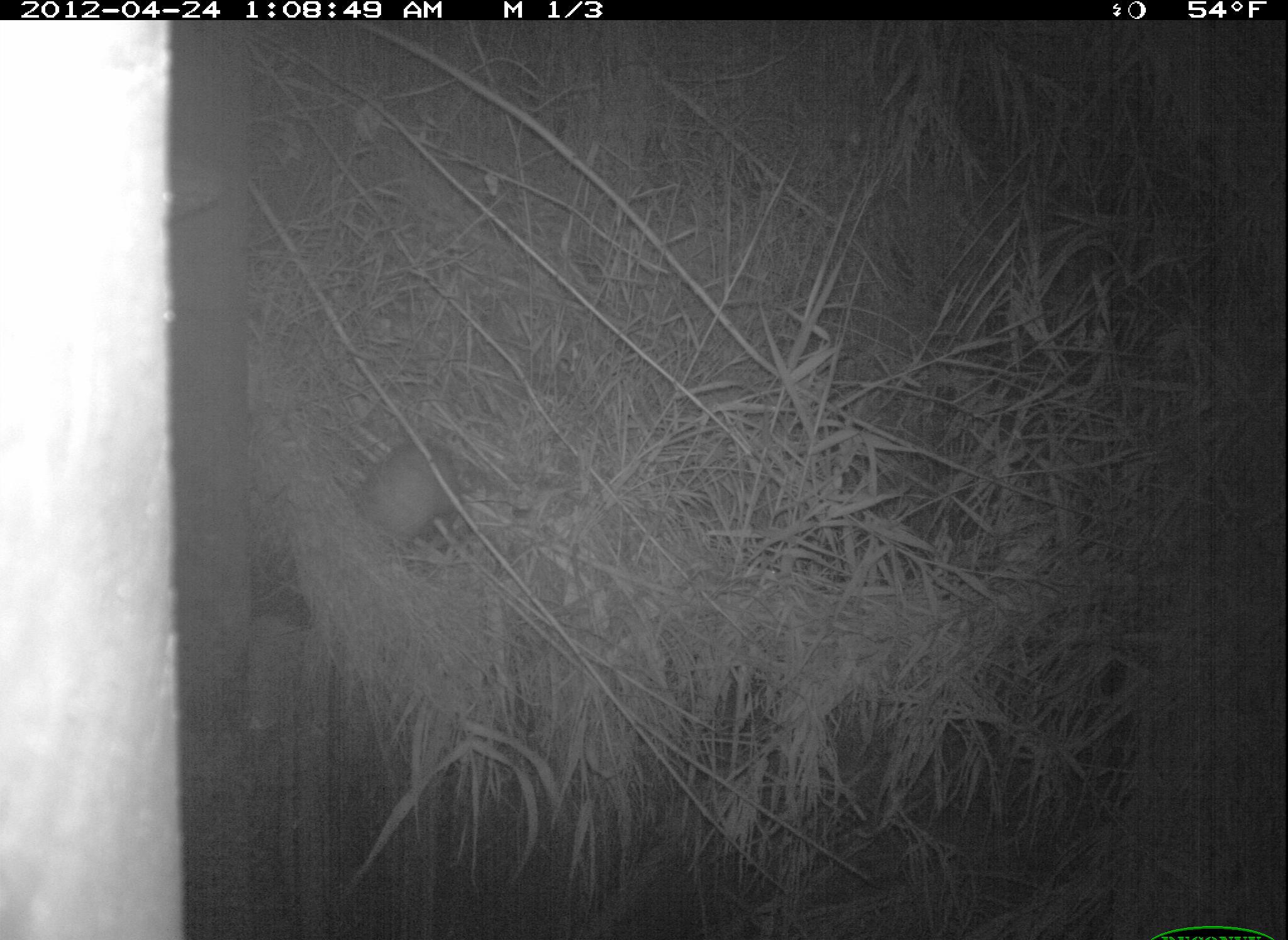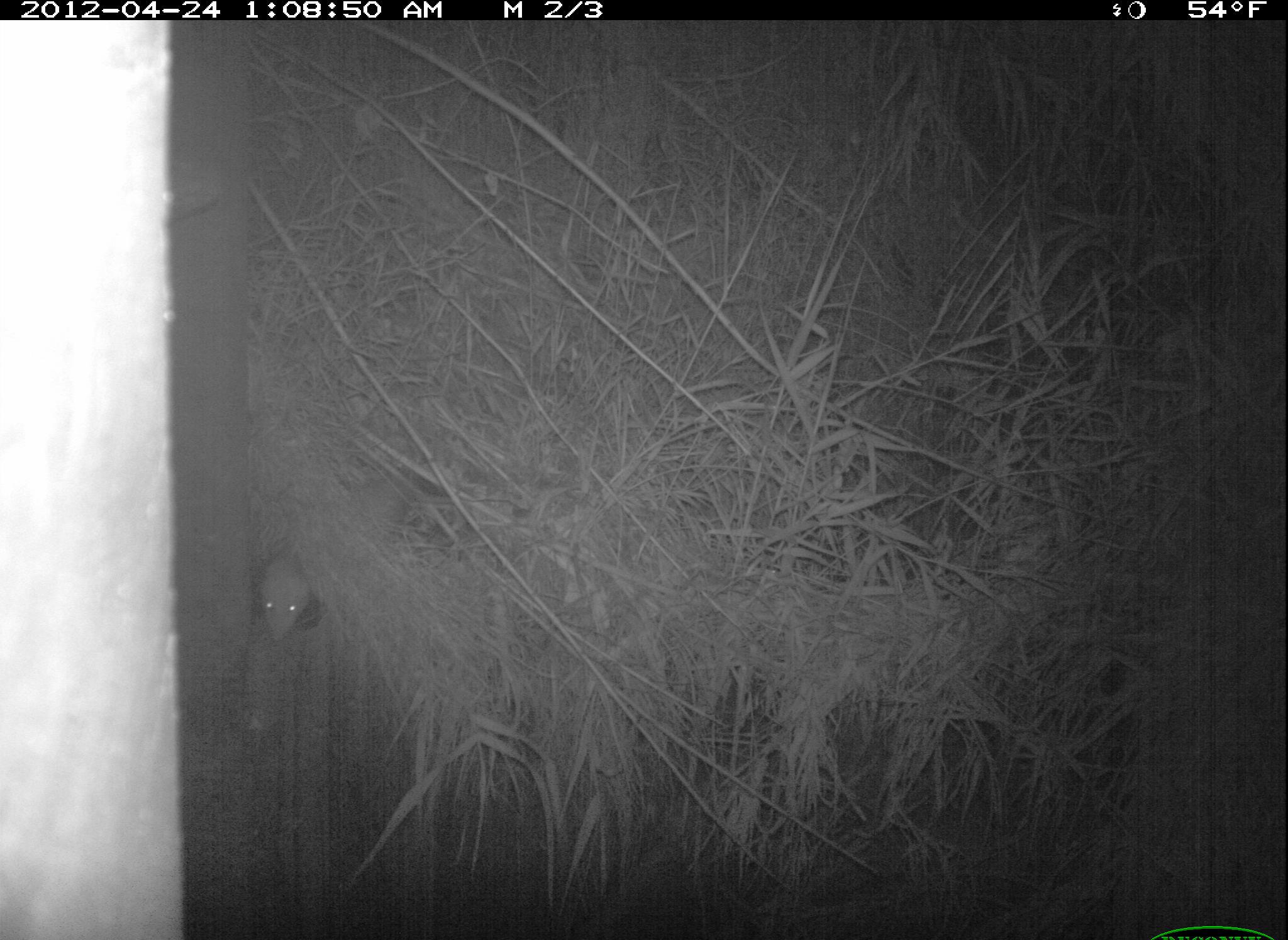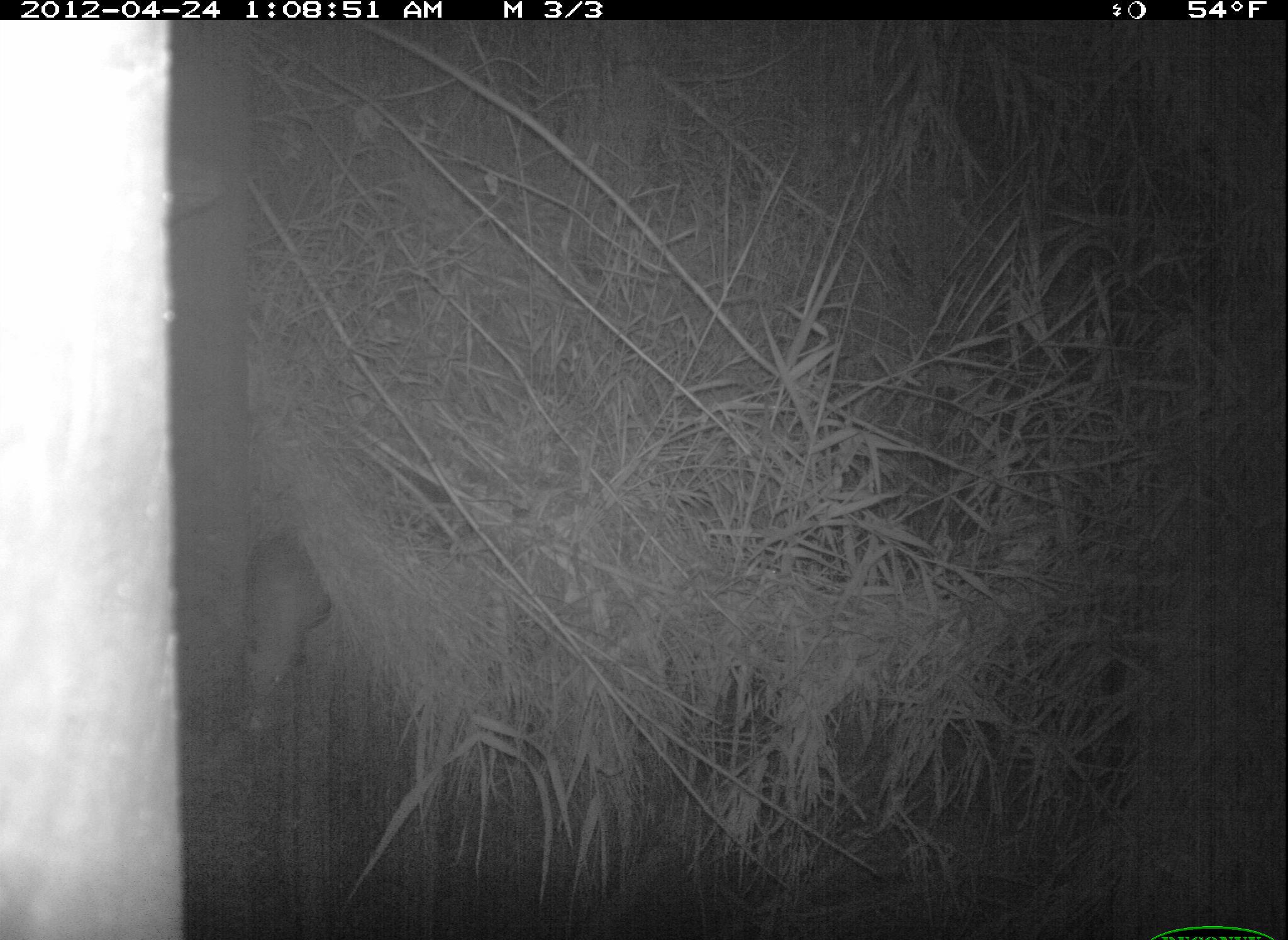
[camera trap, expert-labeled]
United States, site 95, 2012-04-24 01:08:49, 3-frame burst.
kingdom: Animalia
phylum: Chordata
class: Mammalia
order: Didelphimorphia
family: Didelphidae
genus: Didelphis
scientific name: Didelphis virginiana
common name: virginia opossum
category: opossum